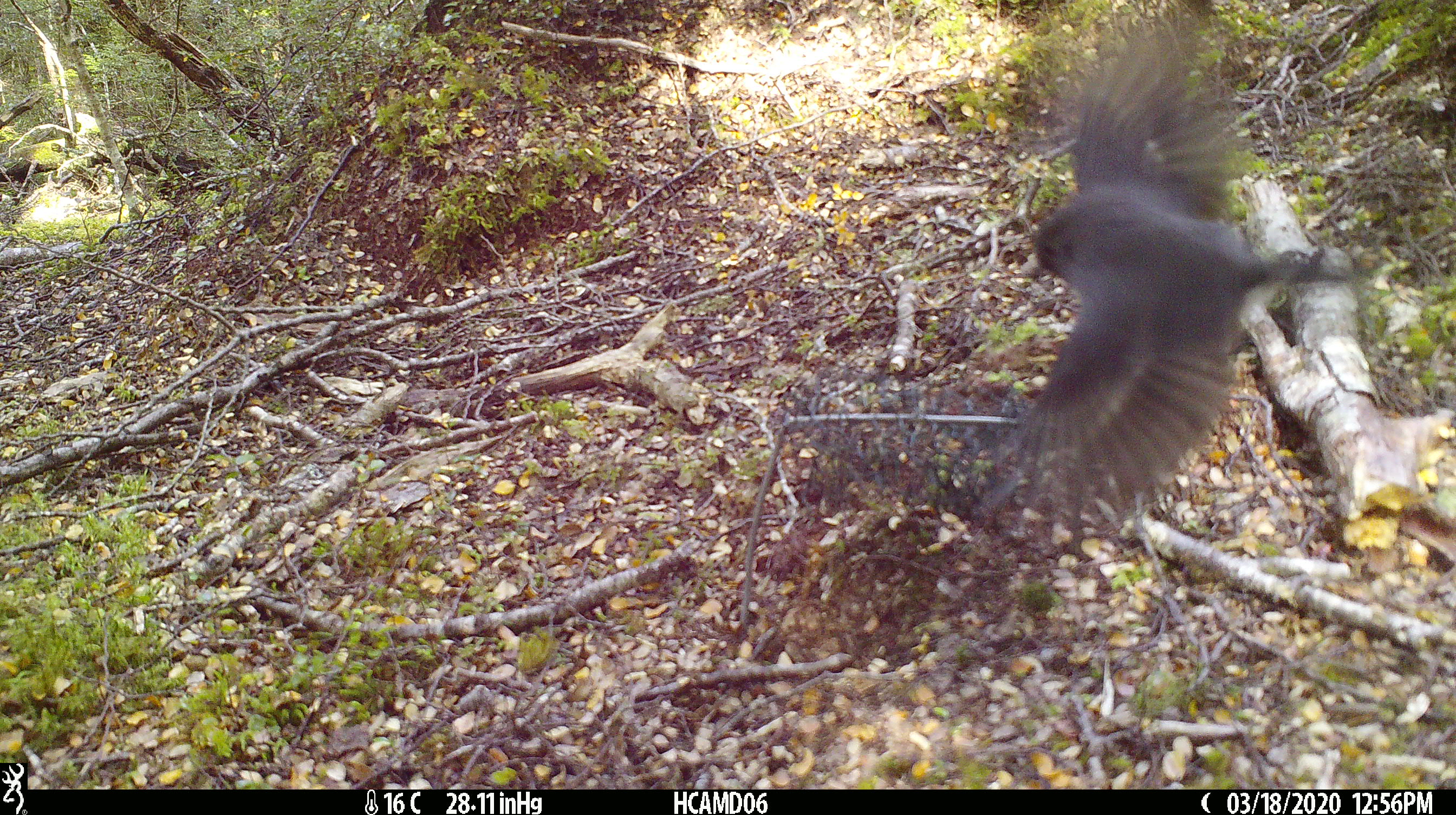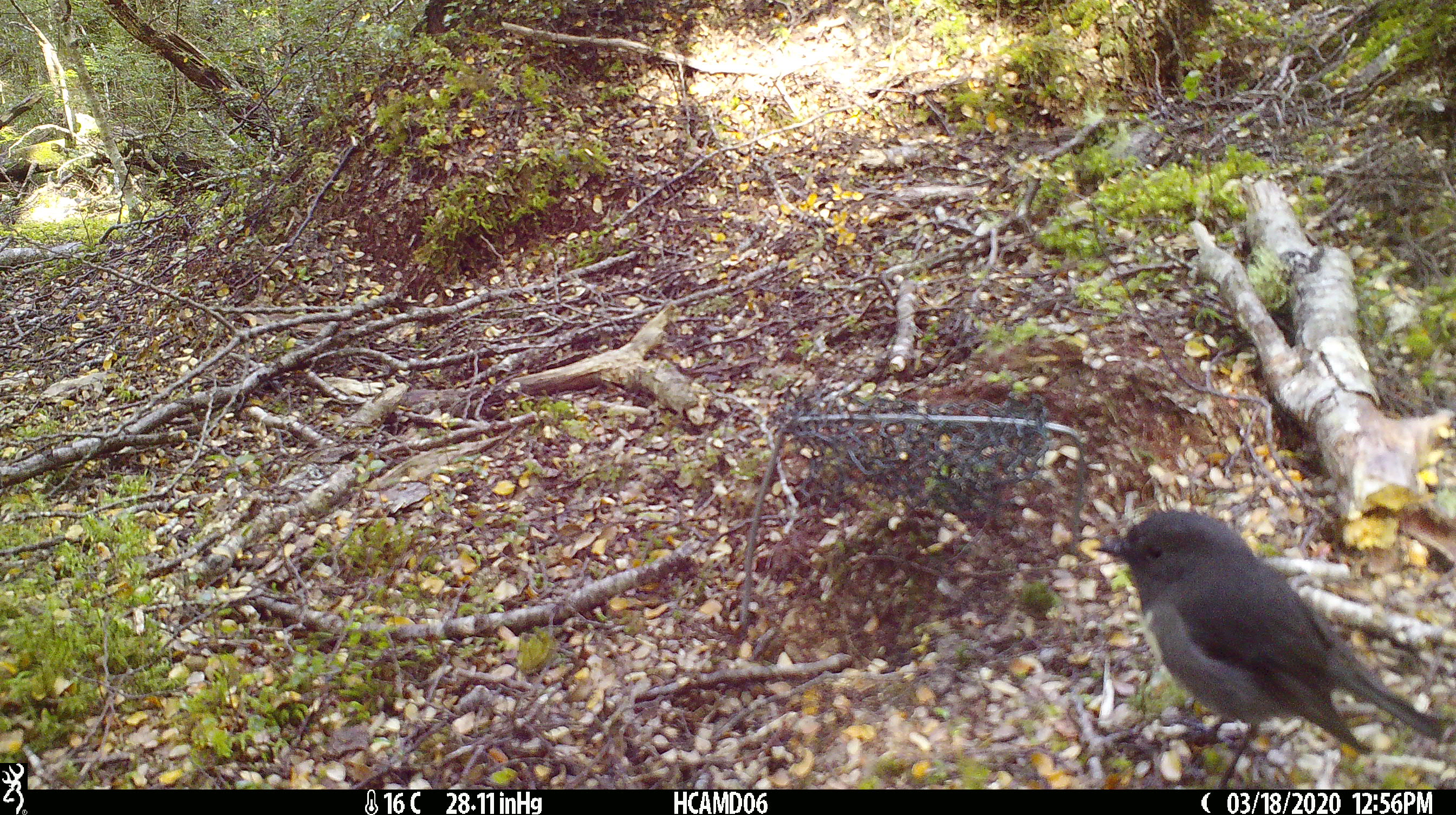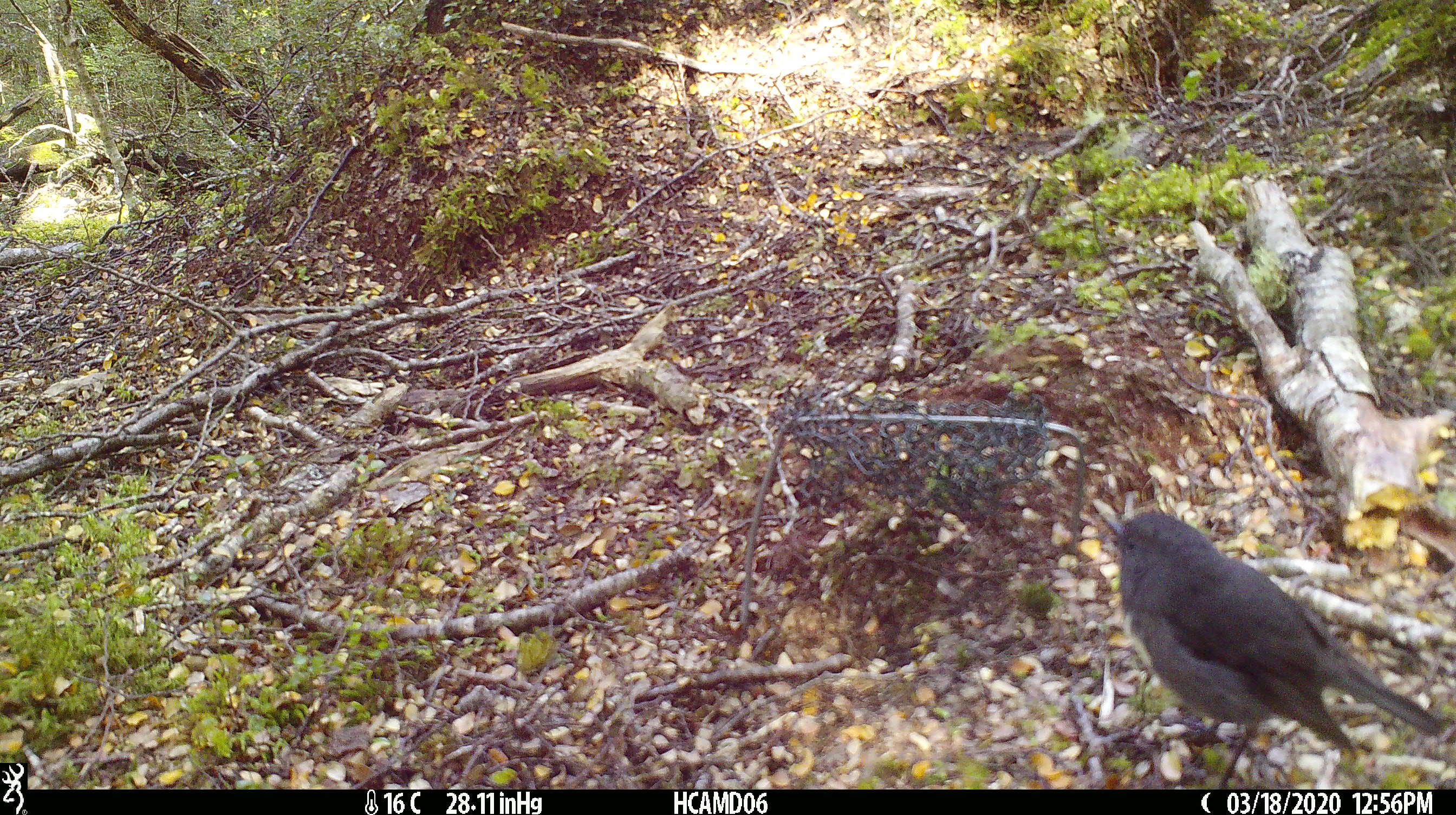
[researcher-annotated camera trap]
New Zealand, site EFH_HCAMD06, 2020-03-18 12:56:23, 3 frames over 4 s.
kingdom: Animalia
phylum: Chordata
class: Aves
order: Passeriformes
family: Petroicidae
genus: Petroica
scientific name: Petroica australis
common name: new zealand robin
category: robin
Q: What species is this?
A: Robin (new zealand robin) (Petroica australis).